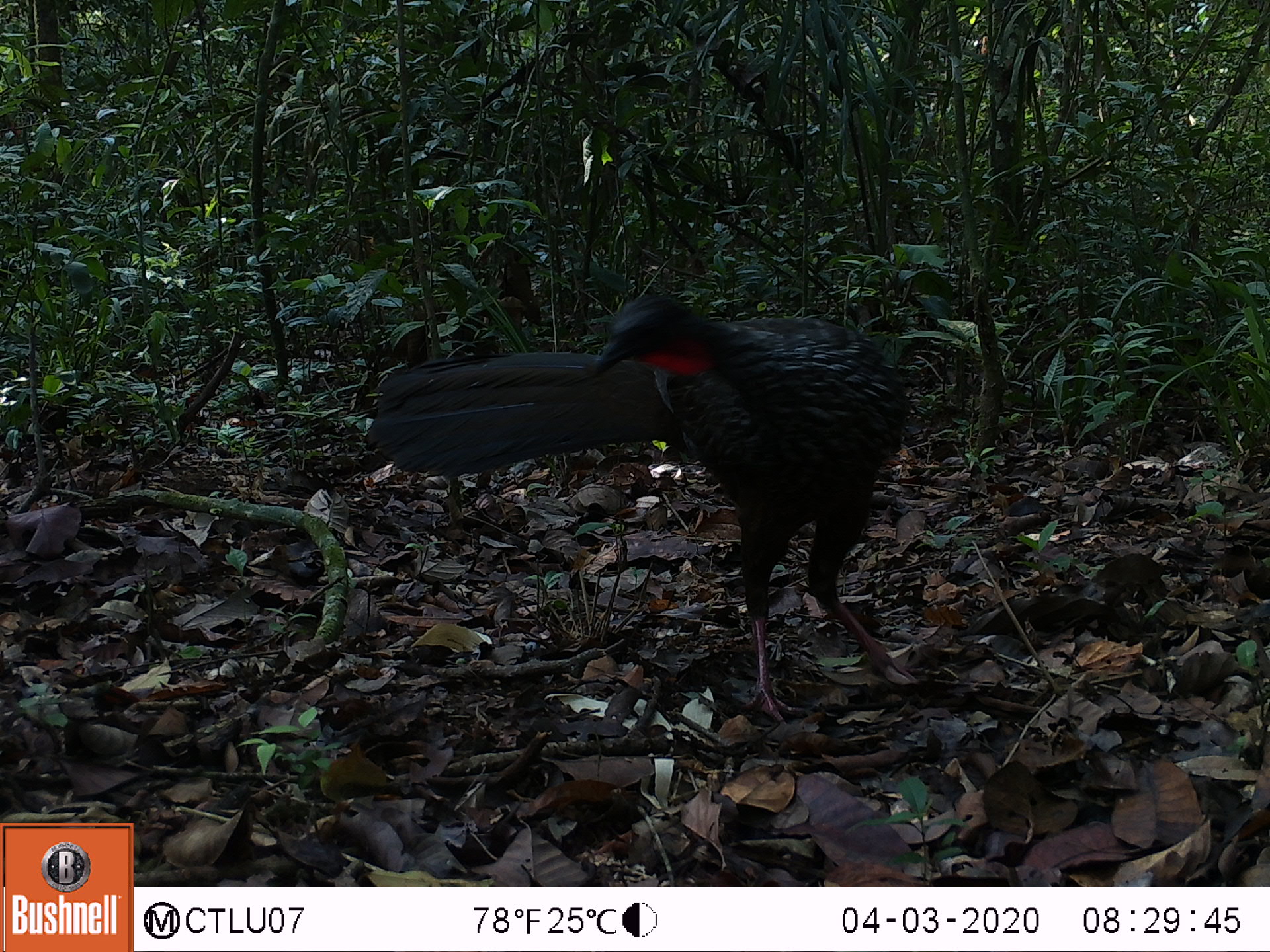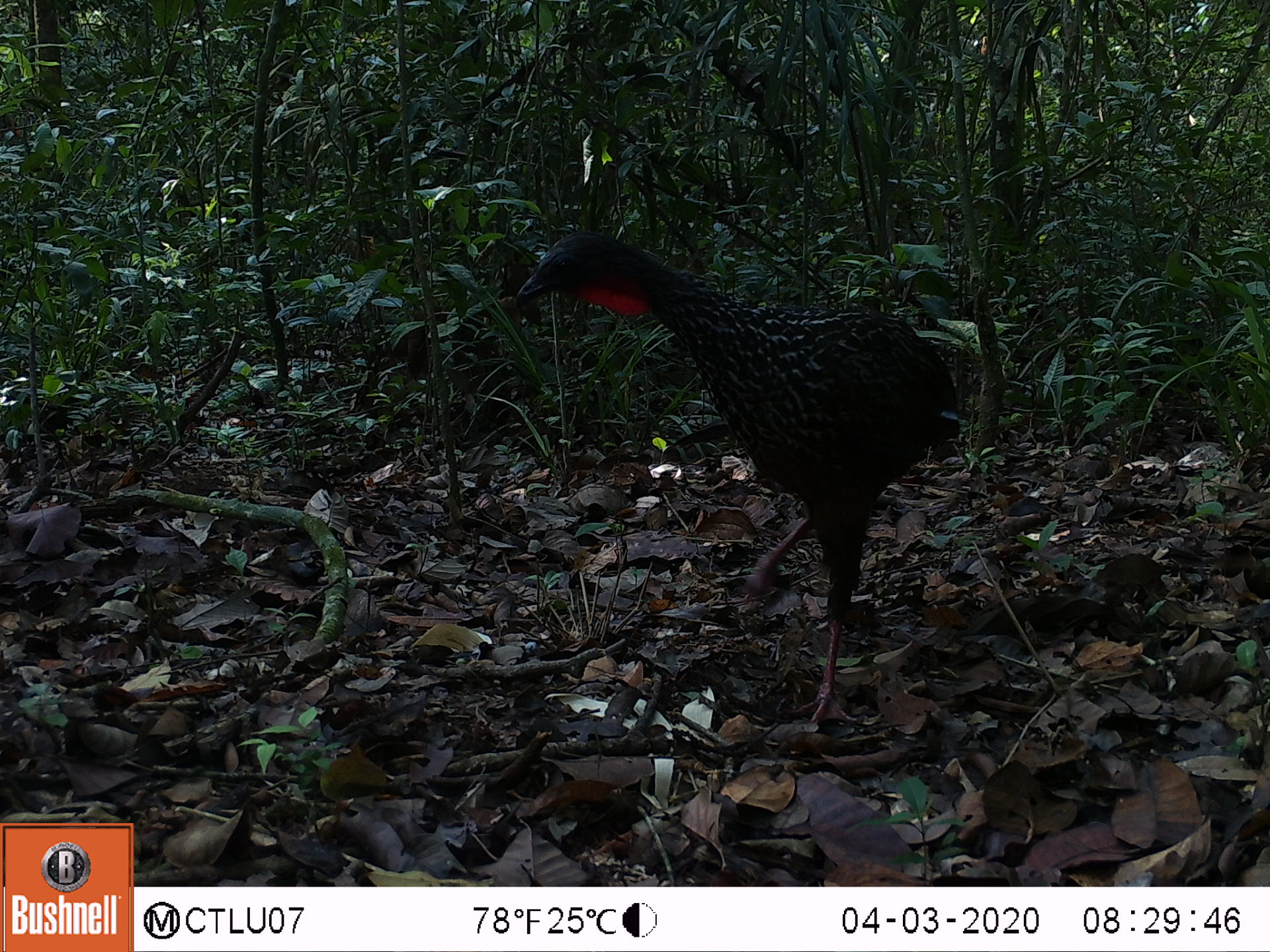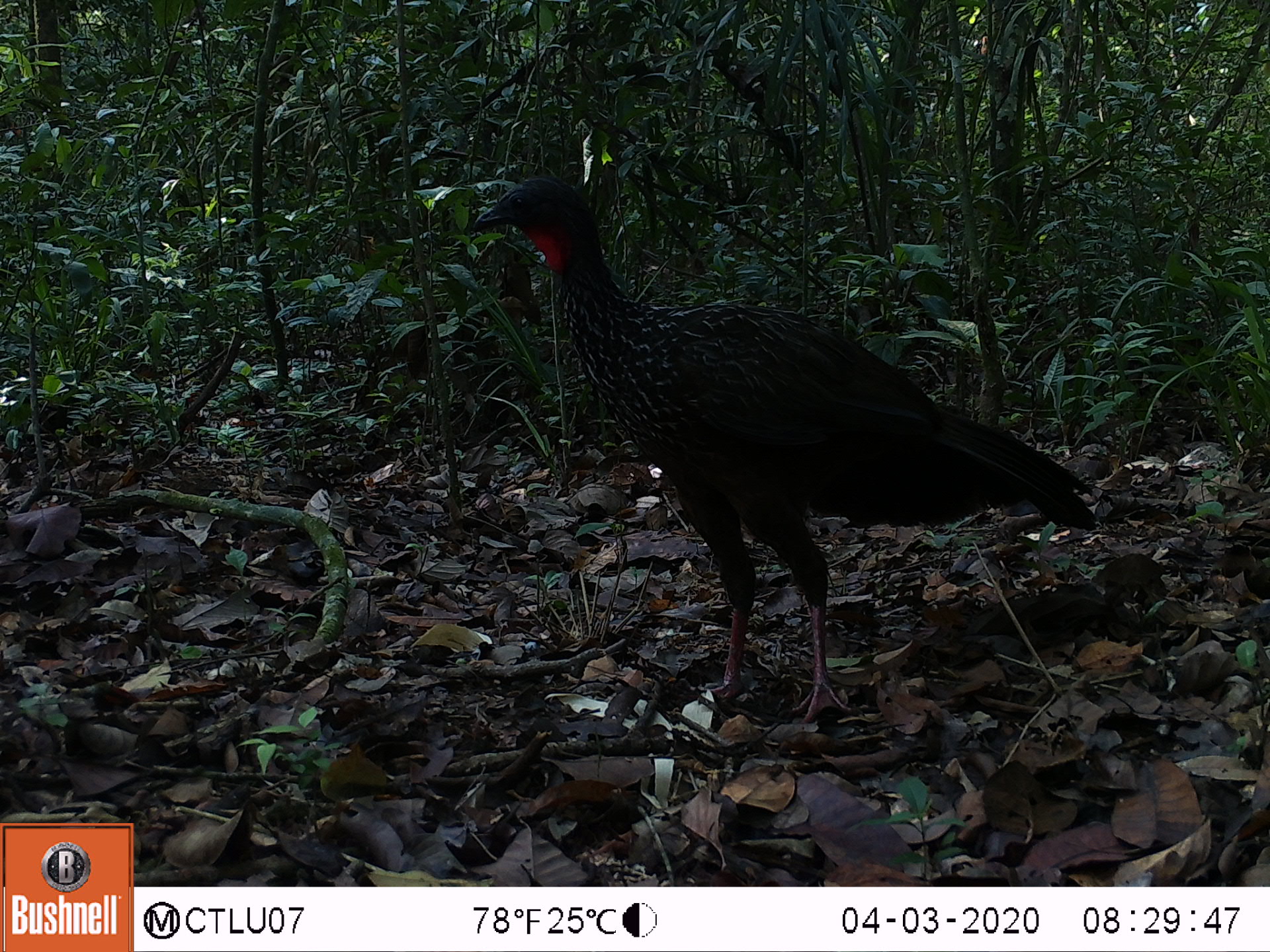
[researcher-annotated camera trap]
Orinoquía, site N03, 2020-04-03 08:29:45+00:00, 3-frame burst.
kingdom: Animalia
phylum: Chordata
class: Aves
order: Galliformes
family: Cracidae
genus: Penelope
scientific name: Penelope jacquacu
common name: spix's guan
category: spixs guan